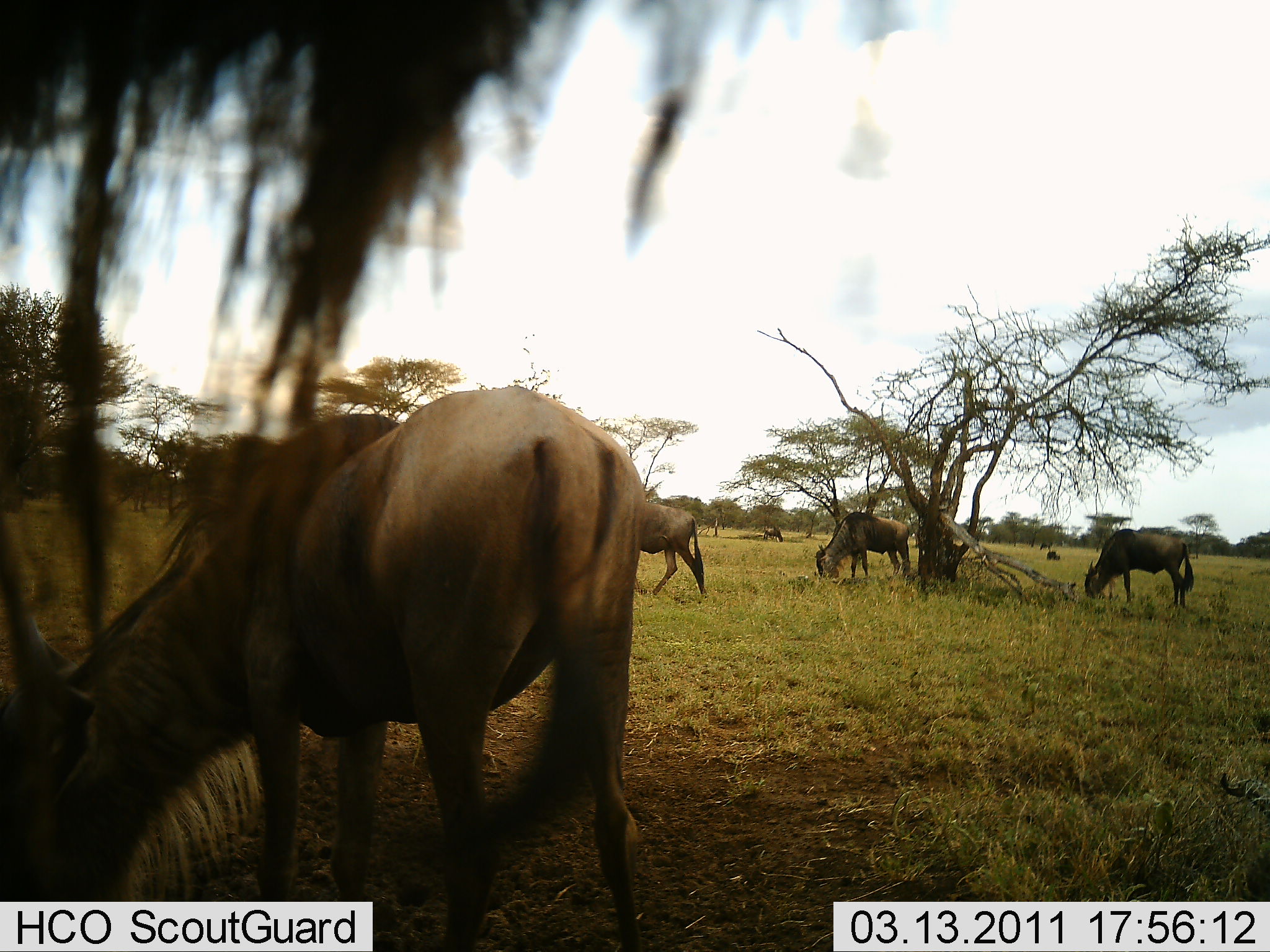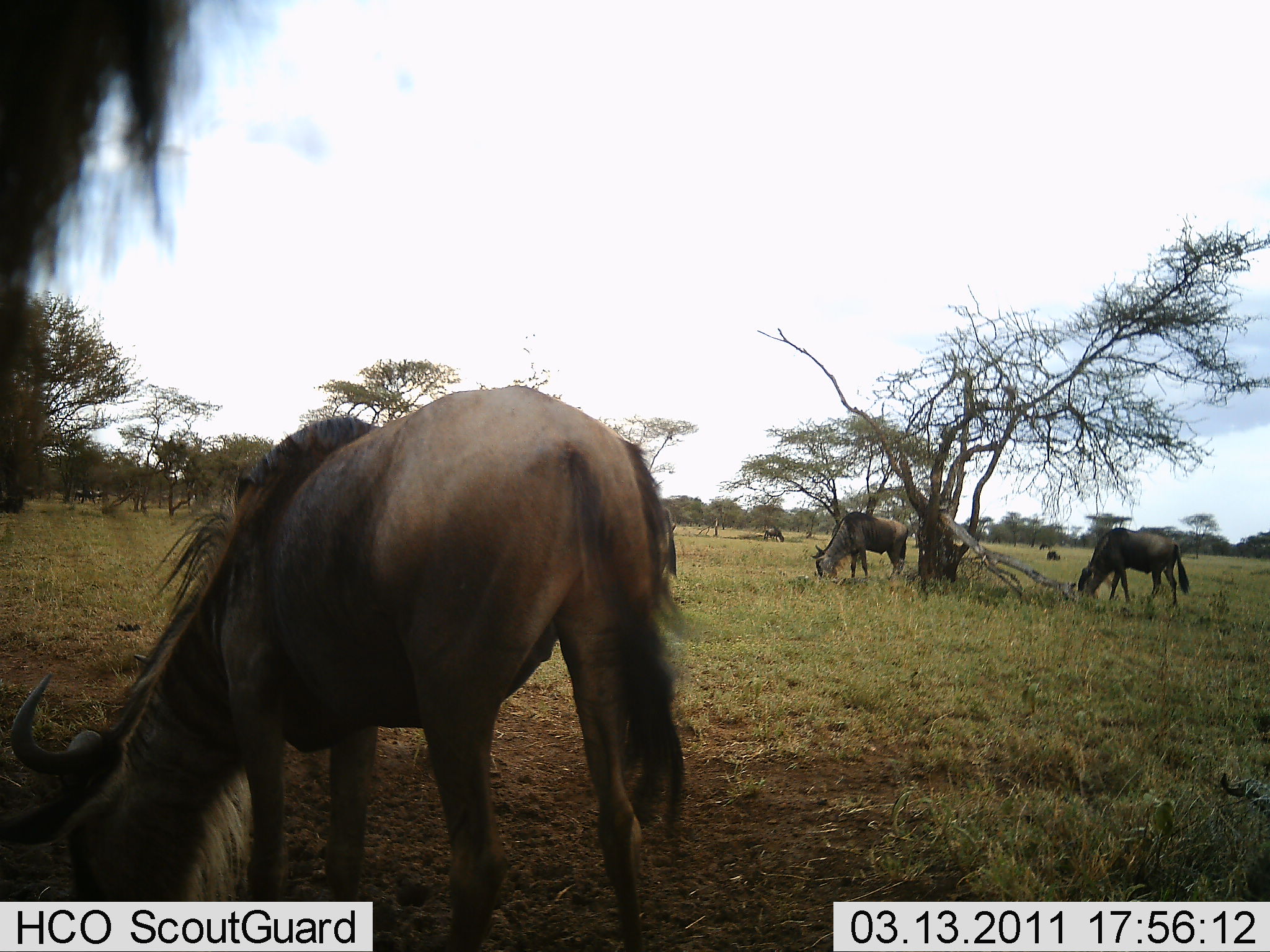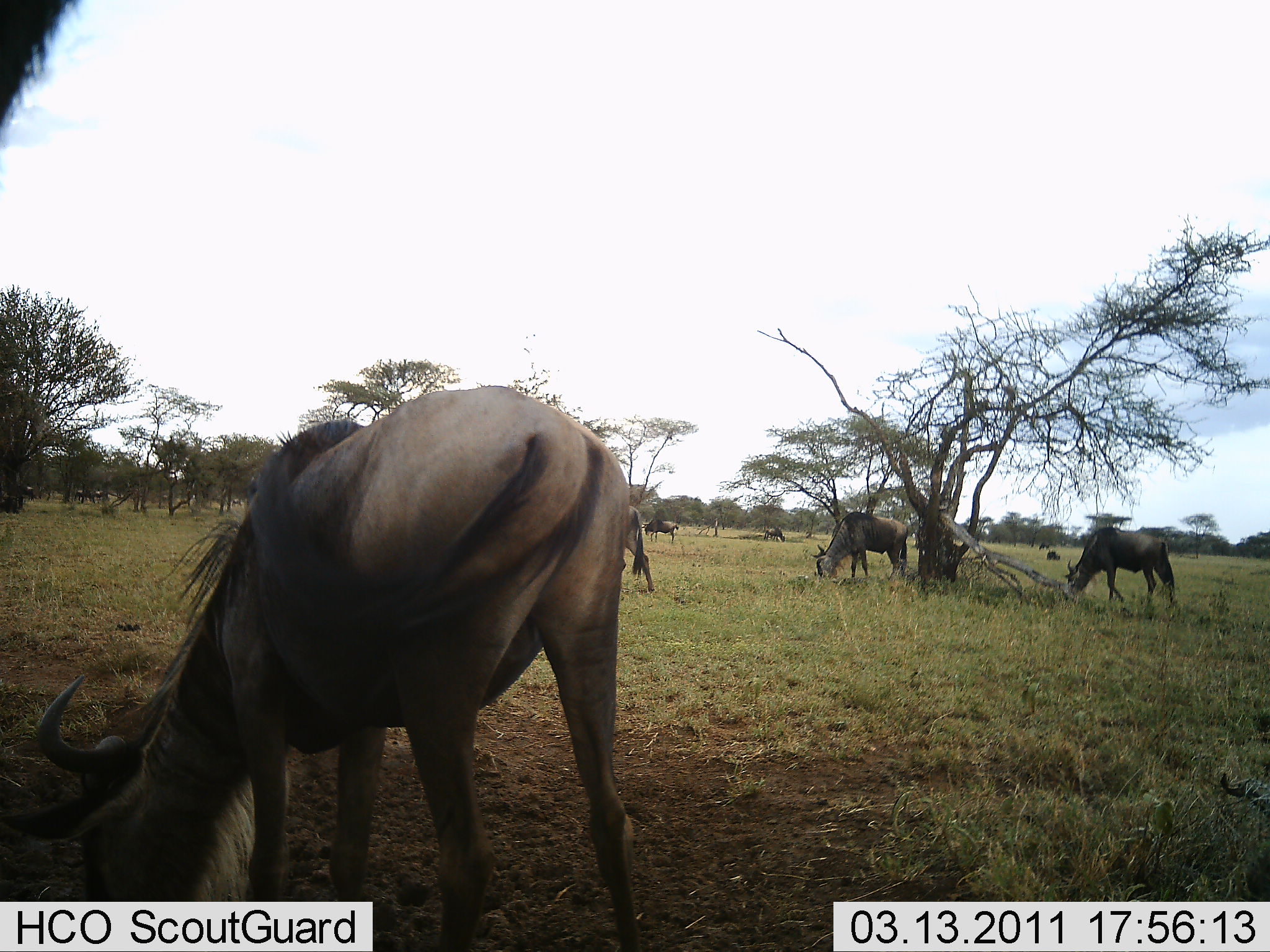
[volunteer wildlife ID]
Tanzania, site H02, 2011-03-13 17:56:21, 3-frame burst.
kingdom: Animalia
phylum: Chordata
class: Mammalia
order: Artiodactyla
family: Bovidae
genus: Connochaetes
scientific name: Connochaetes taurinus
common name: blue wildebeest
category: wildebeest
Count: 5.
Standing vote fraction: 27%.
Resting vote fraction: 7%.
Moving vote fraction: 27%.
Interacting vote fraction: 7%.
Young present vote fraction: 0%.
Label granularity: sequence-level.